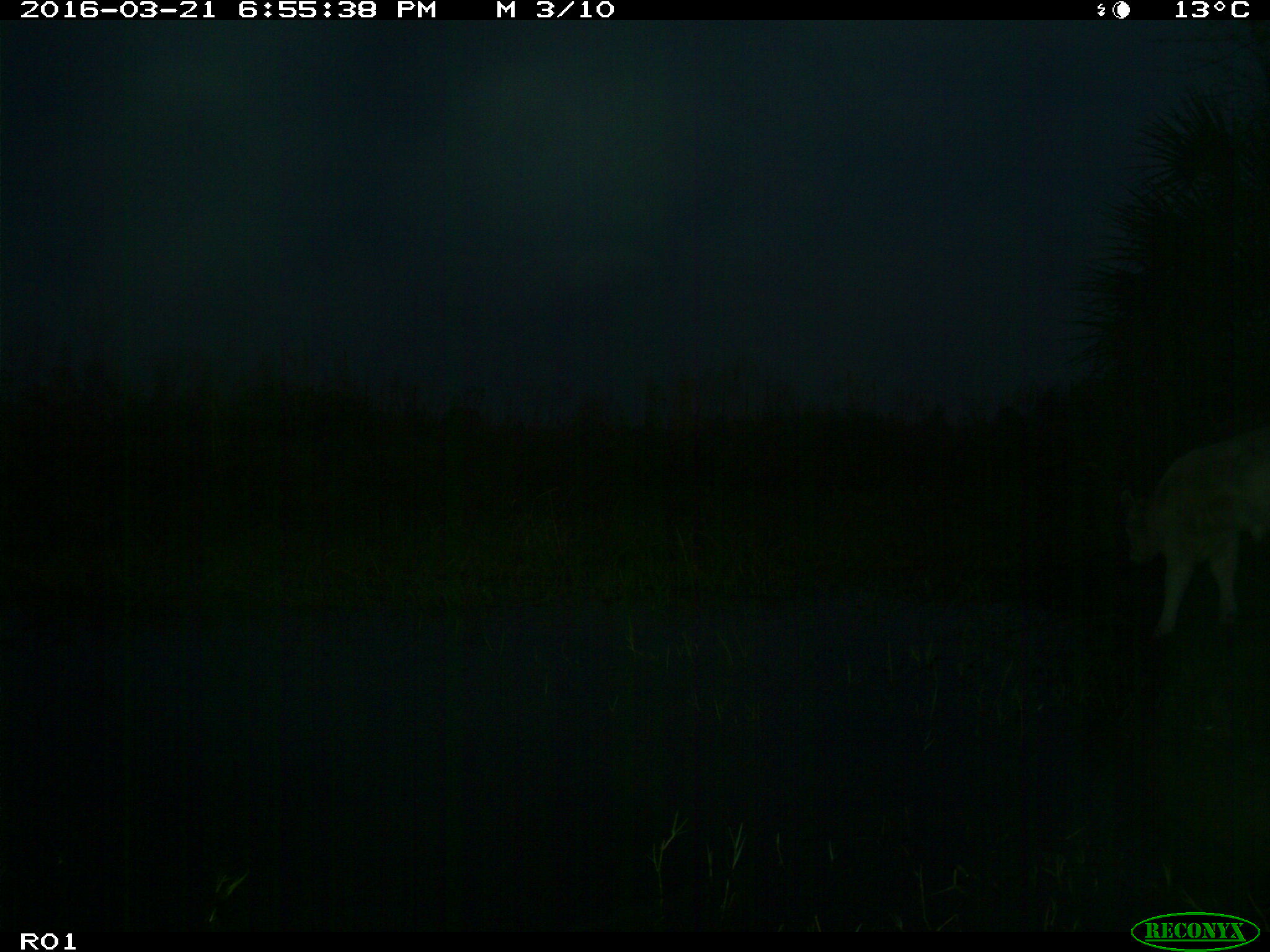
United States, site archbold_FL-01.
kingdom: Animalia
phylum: Chordata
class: Mammalia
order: Artiodactyla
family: Bovidae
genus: Bos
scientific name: Bos taurus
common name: domestic cow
Bos taurus (domestic cow).